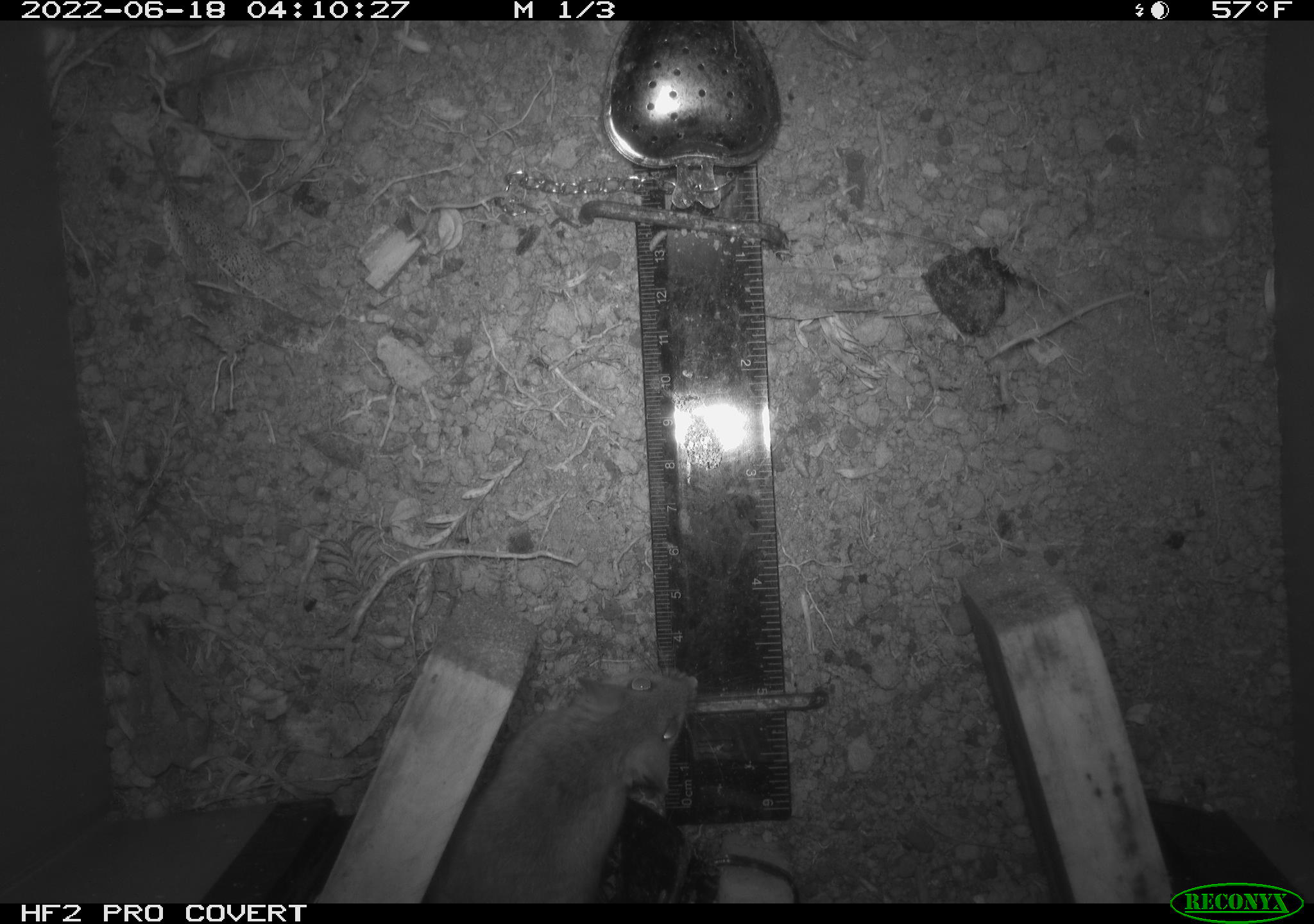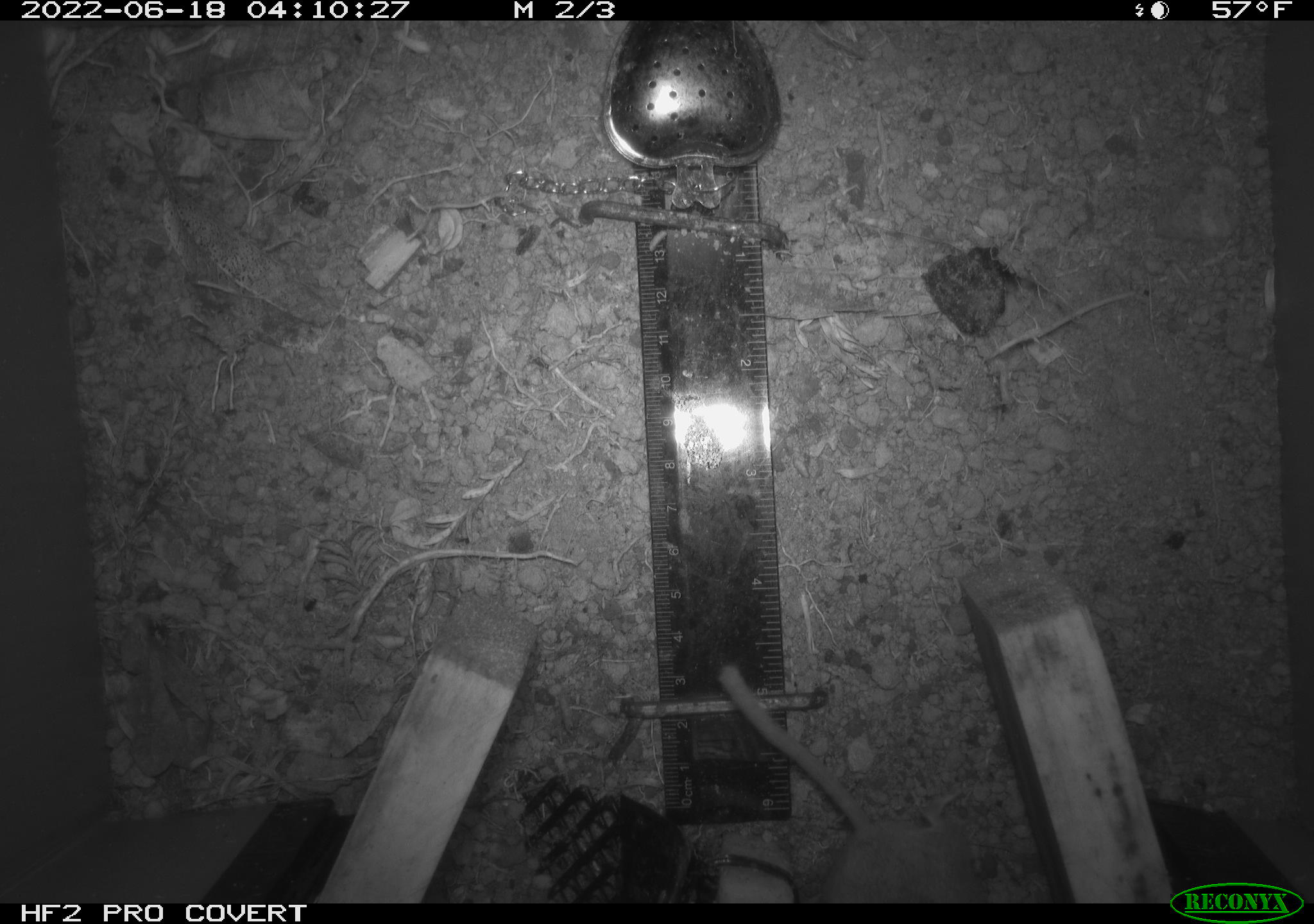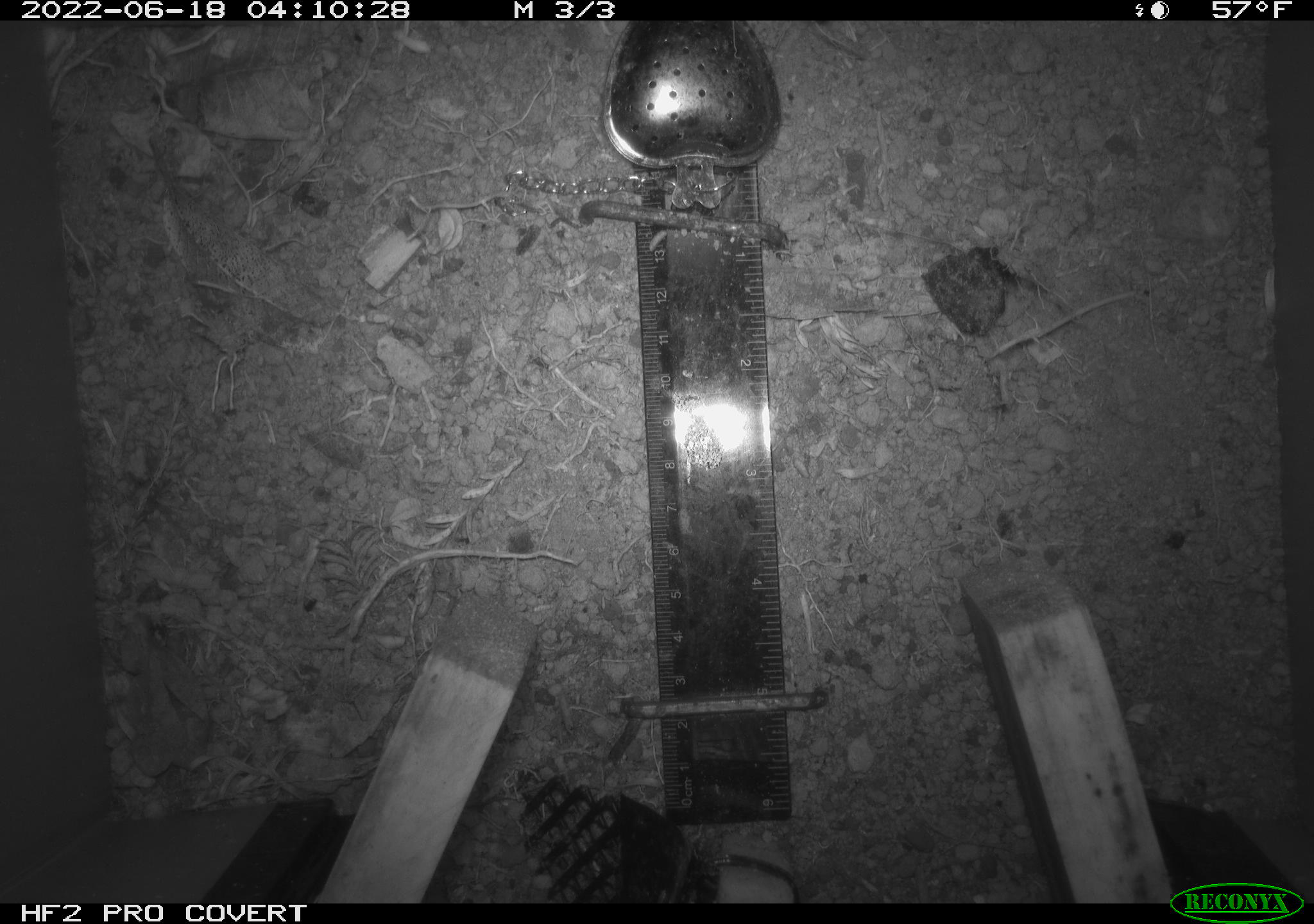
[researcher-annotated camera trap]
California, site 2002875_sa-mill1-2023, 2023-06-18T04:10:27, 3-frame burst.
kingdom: Animalia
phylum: Chordata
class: Mammalia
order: Rodentia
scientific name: Rodentia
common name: mouse species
Mouse species (Rodentia).